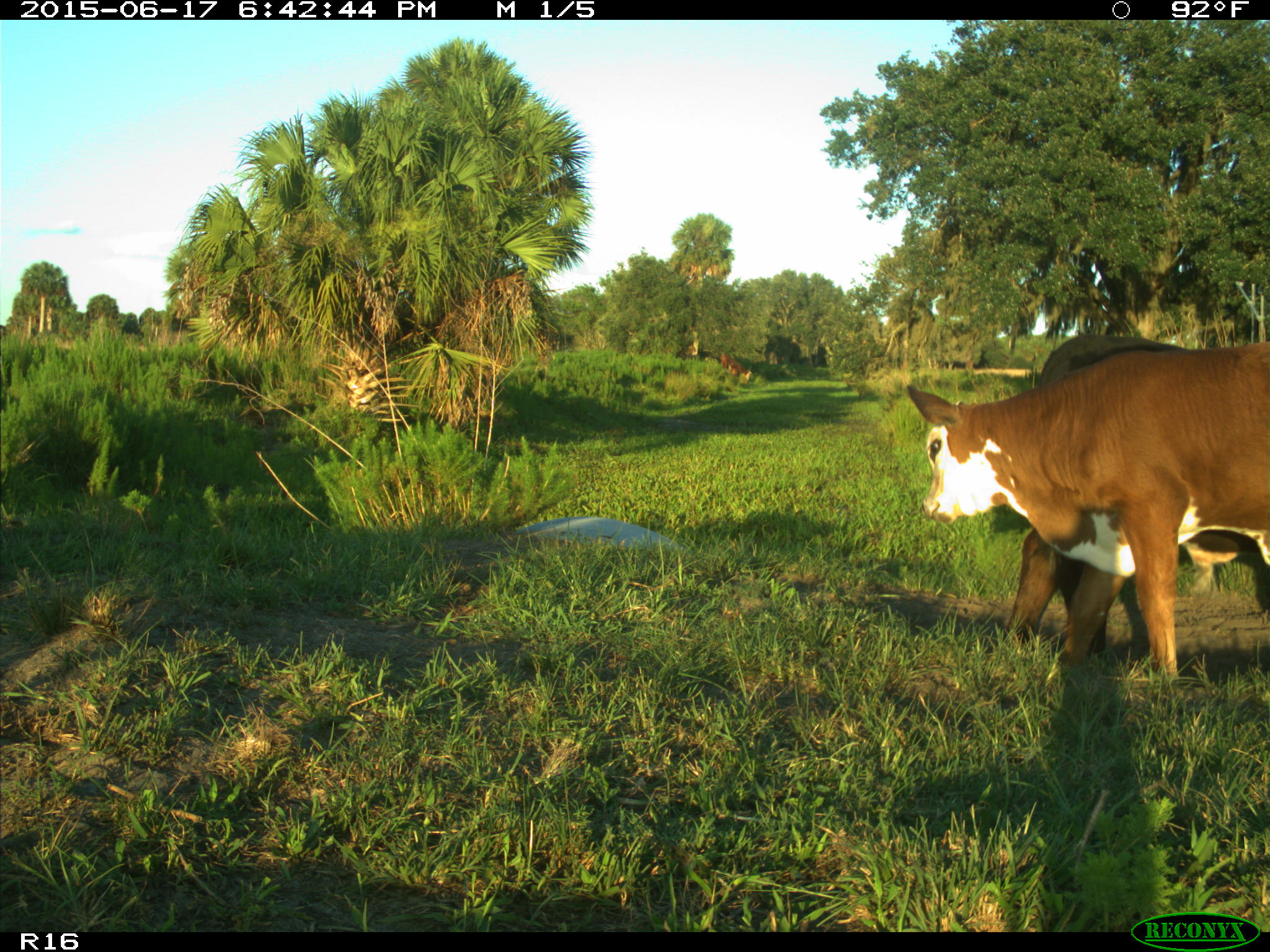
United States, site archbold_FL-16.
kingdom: Animalia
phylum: Chordata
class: Mammalia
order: Artiodactyla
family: Bovidae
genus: Bos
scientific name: Bos taurus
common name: domestic cow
Bos taurus (domestic cow).